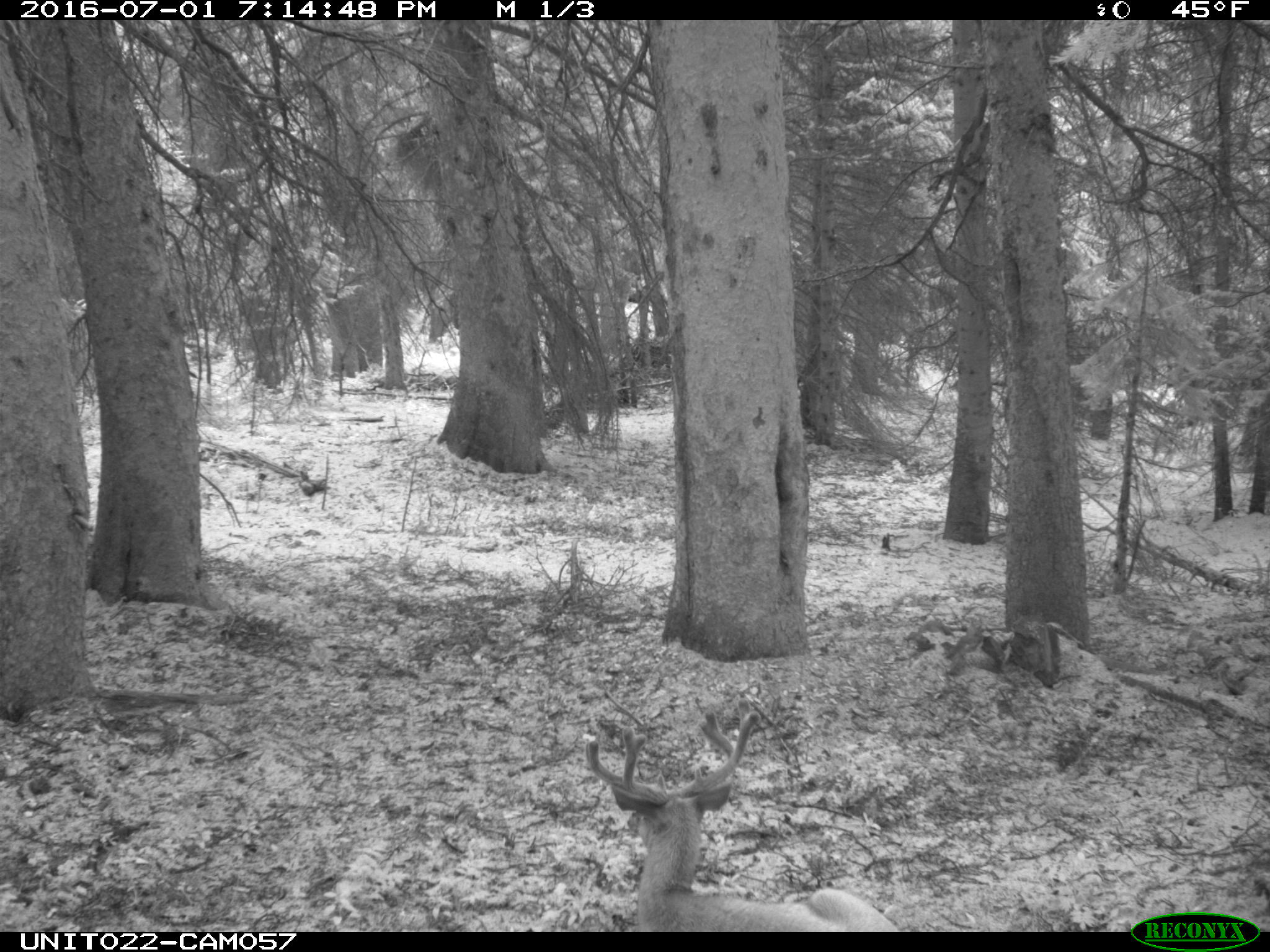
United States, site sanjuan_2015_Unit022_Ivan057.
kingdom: Animalia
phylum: Chordata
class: Mammalia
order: Artiodactyla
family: Cervidae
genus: Odocoileus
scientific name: Odocoileus hemionus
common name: mule deer